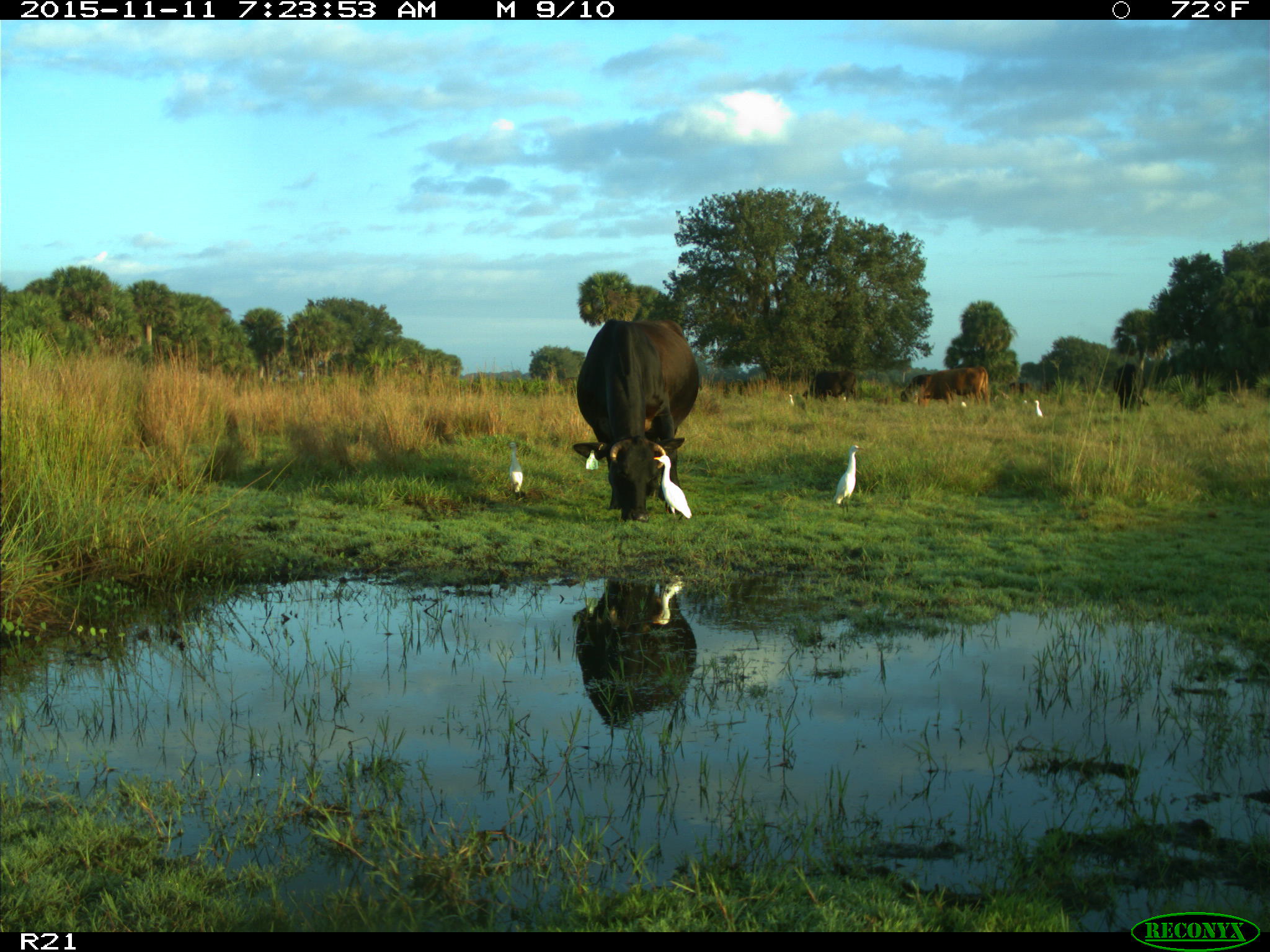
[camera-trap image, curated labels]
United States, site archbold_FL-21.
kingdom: Animalia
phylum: Chordata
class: Mammalia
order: Artiodactyla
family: Bovidae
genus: Bos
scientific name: Bos taurus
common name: domestic cow